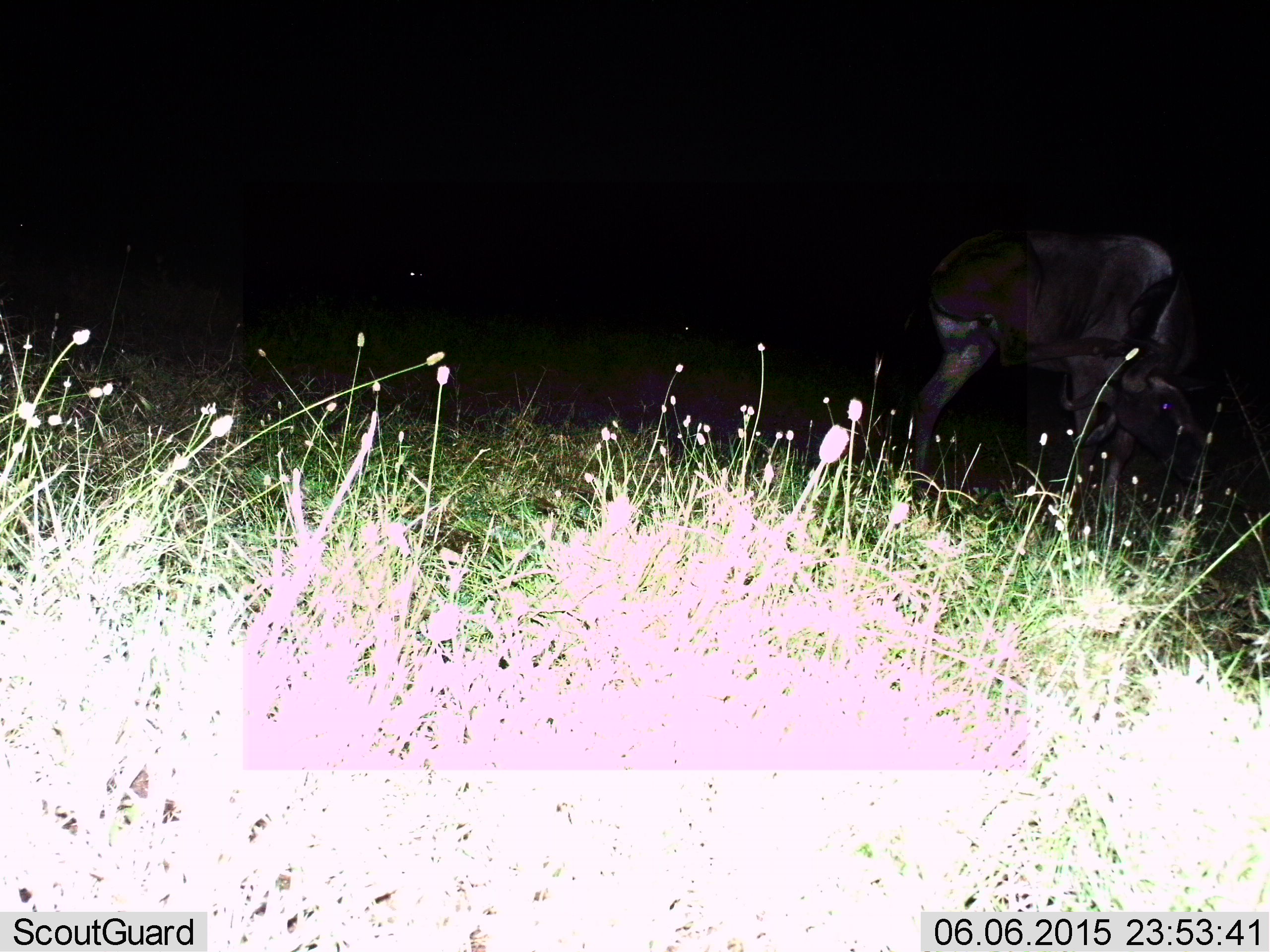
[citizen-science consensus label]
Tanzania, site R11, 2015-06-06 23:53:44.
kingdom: Animalia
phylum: Chordata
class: Mammalia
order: Artiodactyla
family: Bovidae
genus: Connochaetes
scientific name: Connochaetes taurinus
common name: blue wildebeest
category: wildebeest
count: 1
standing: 60%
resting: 0%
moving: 10%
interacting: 0%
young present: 0%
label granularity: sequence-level